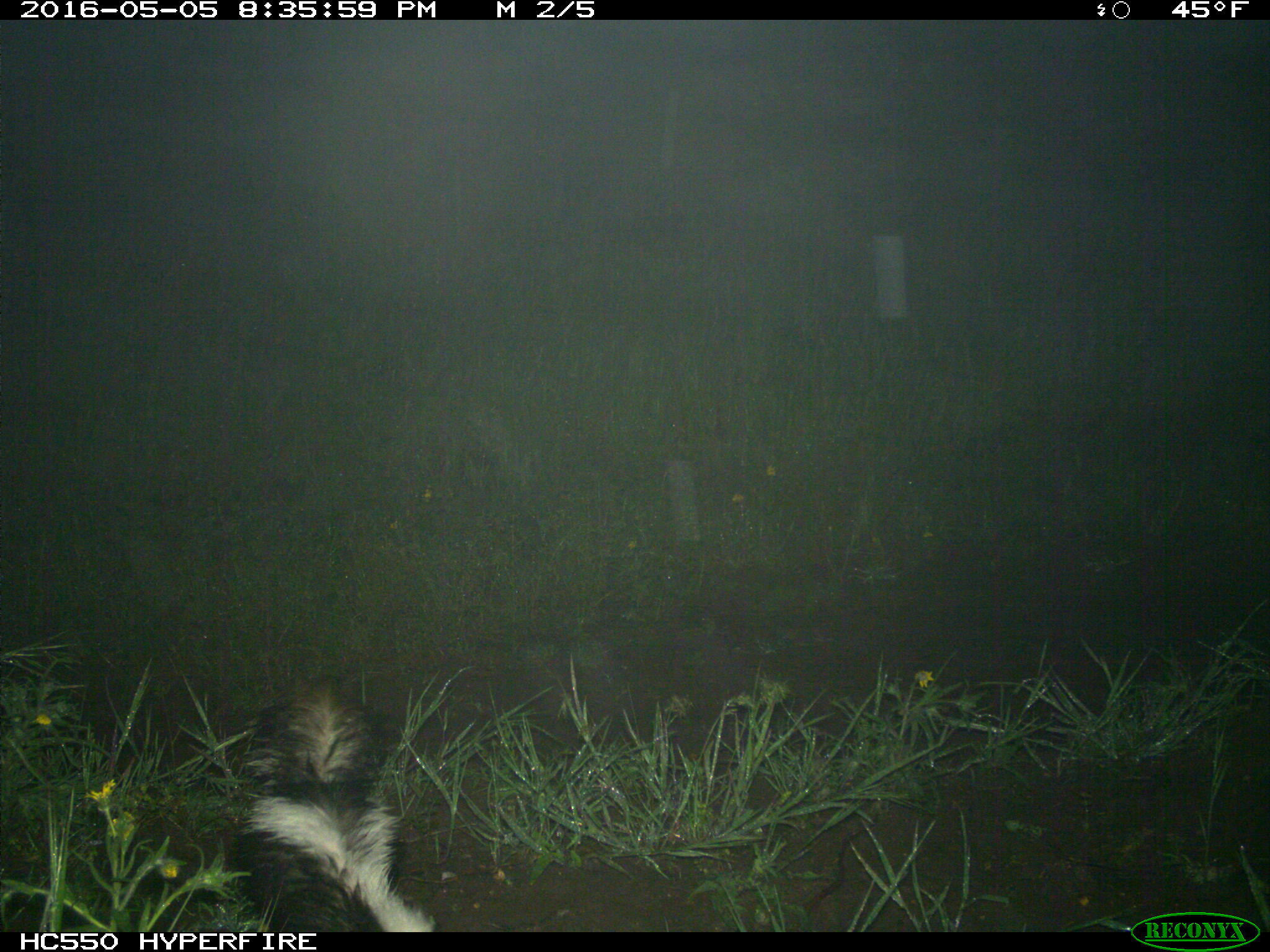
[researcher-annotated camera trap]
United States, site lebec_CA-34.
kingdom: Animalia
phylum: Chordata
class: Mammalia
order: Carnivora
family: Mephitidae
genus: Mephitis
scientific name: Mephitis mephitis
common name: striped skunk